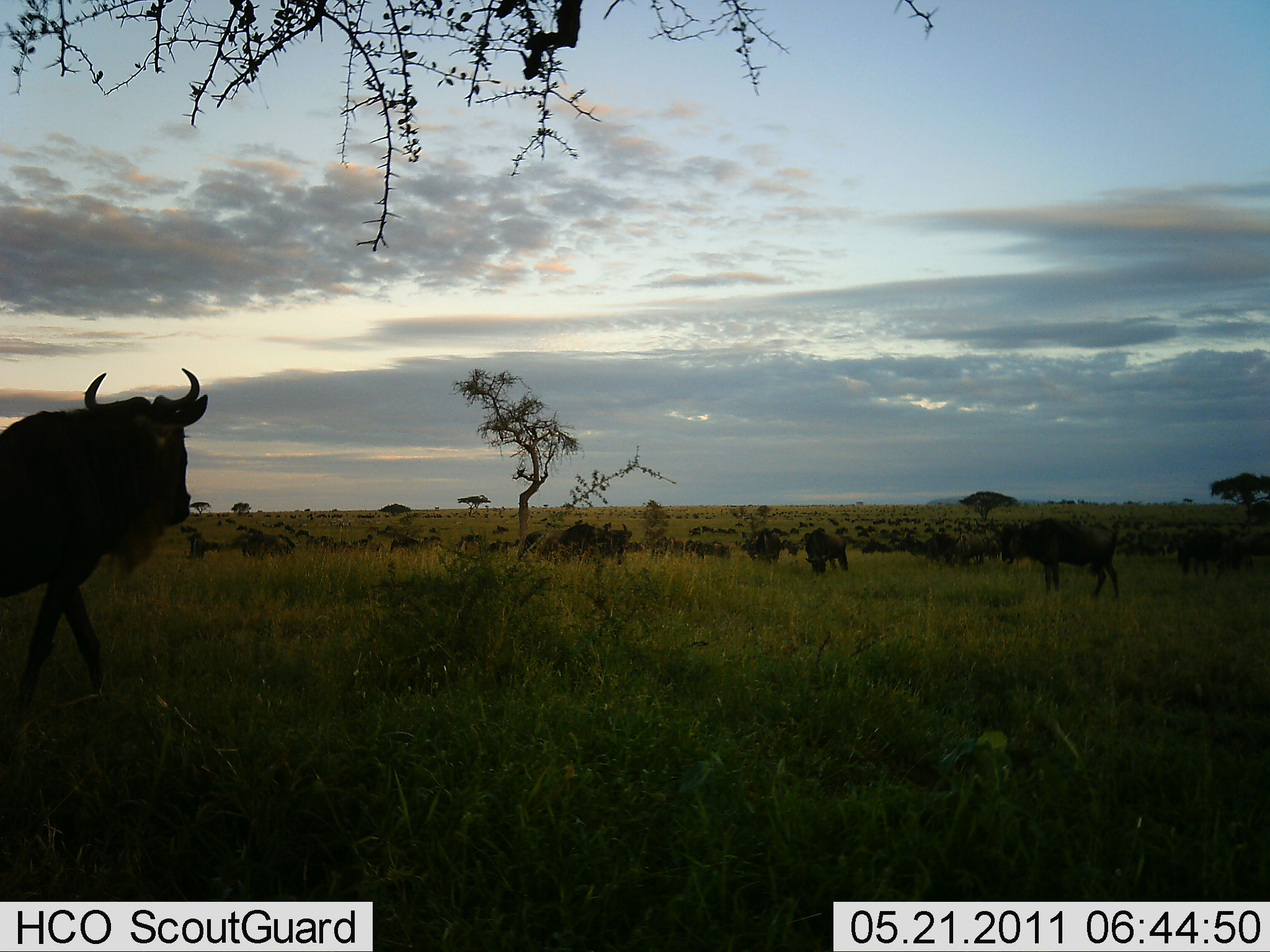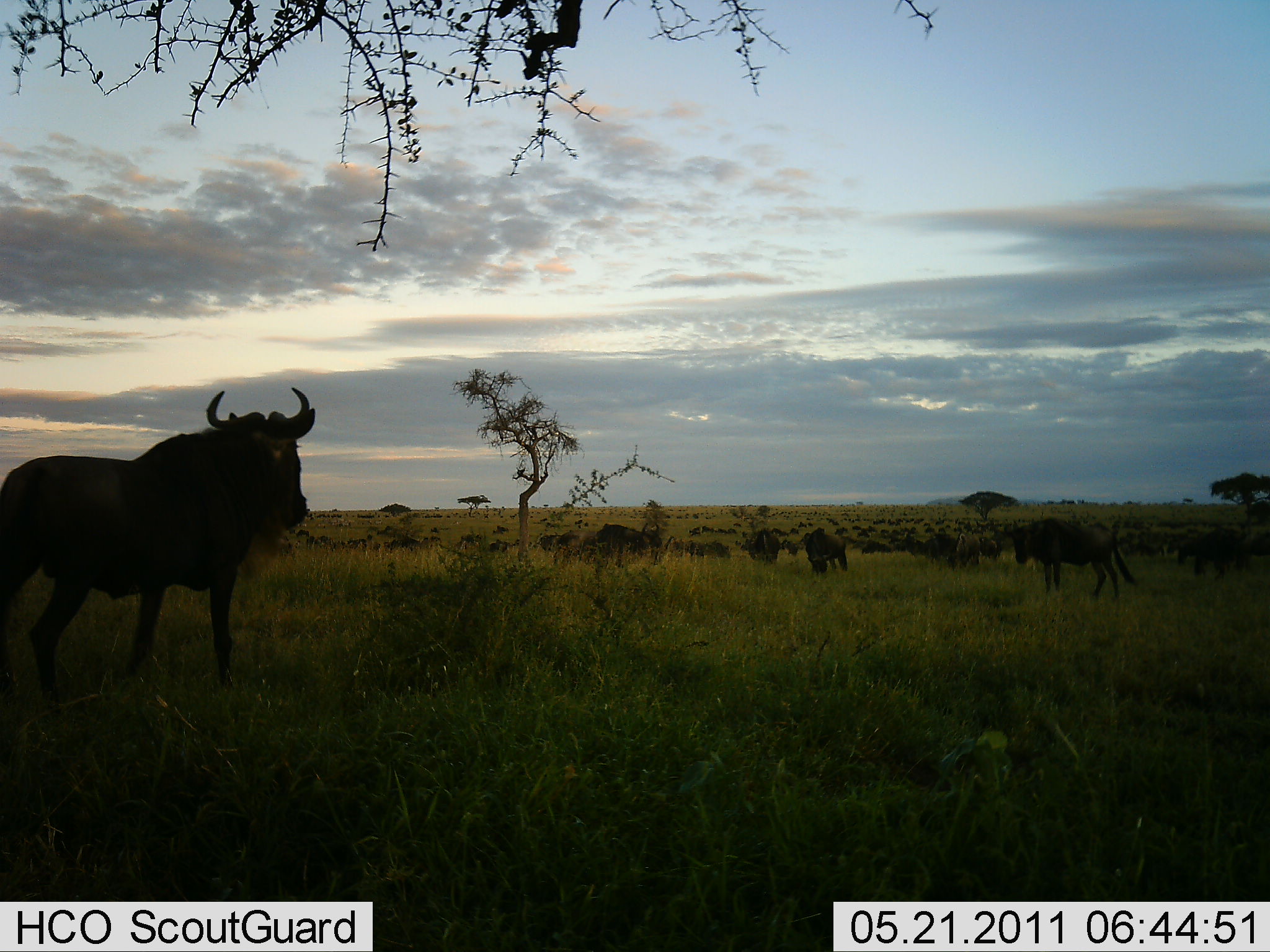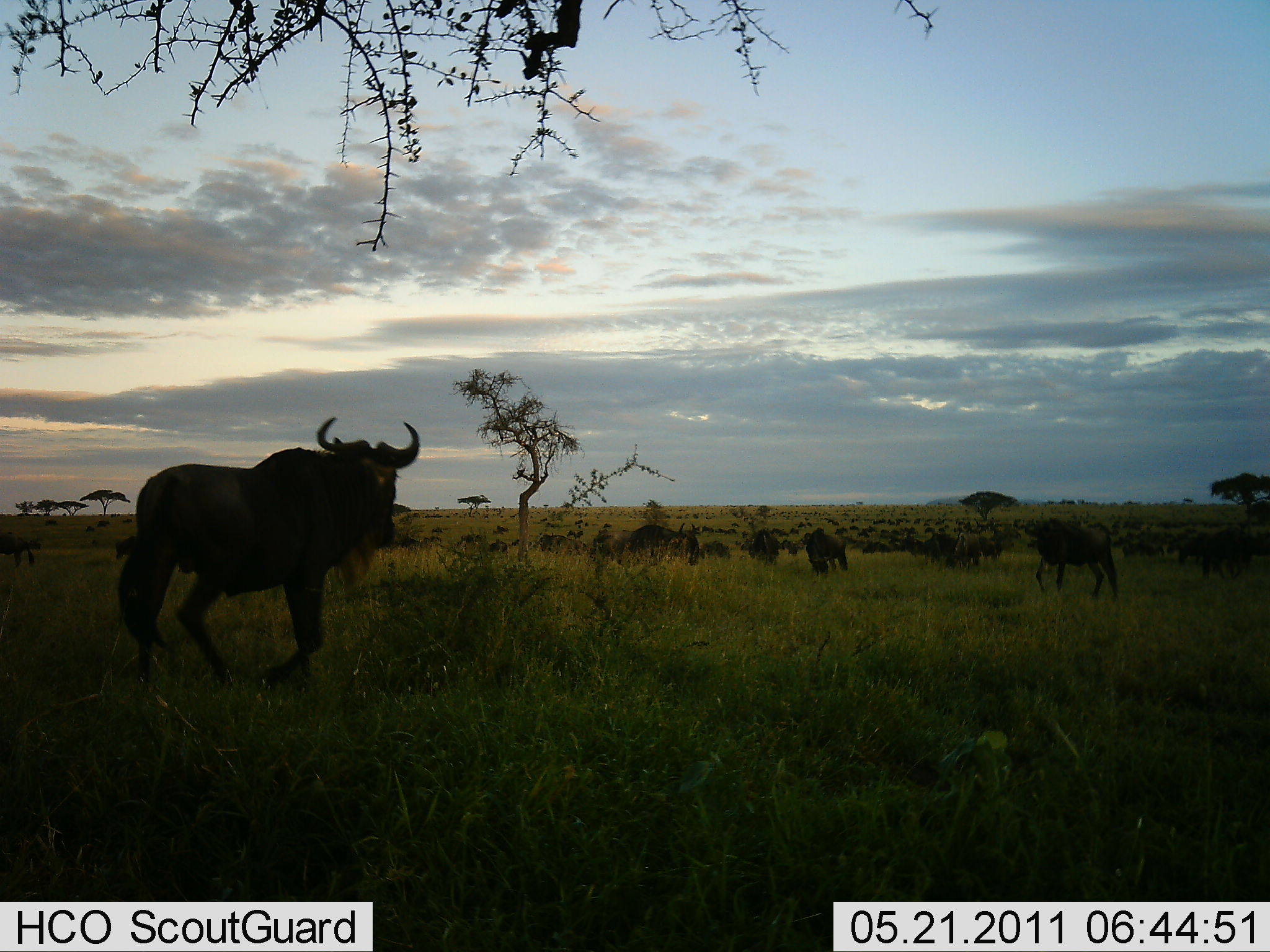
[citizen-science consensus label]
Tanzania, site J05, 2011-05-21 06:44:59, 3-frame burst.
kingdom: Animalia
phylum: Chordata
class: Mammalia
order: Artiodactyla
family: Bovidae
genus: Connochaetes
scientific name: Connochaetes taurinus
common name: blue wildebeest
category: wildebeest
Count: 11-50.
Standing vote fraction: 73%.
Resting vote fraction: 0%.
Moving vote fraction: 82%.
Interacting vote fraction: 0%.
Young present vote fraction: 0%.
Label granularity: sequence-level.